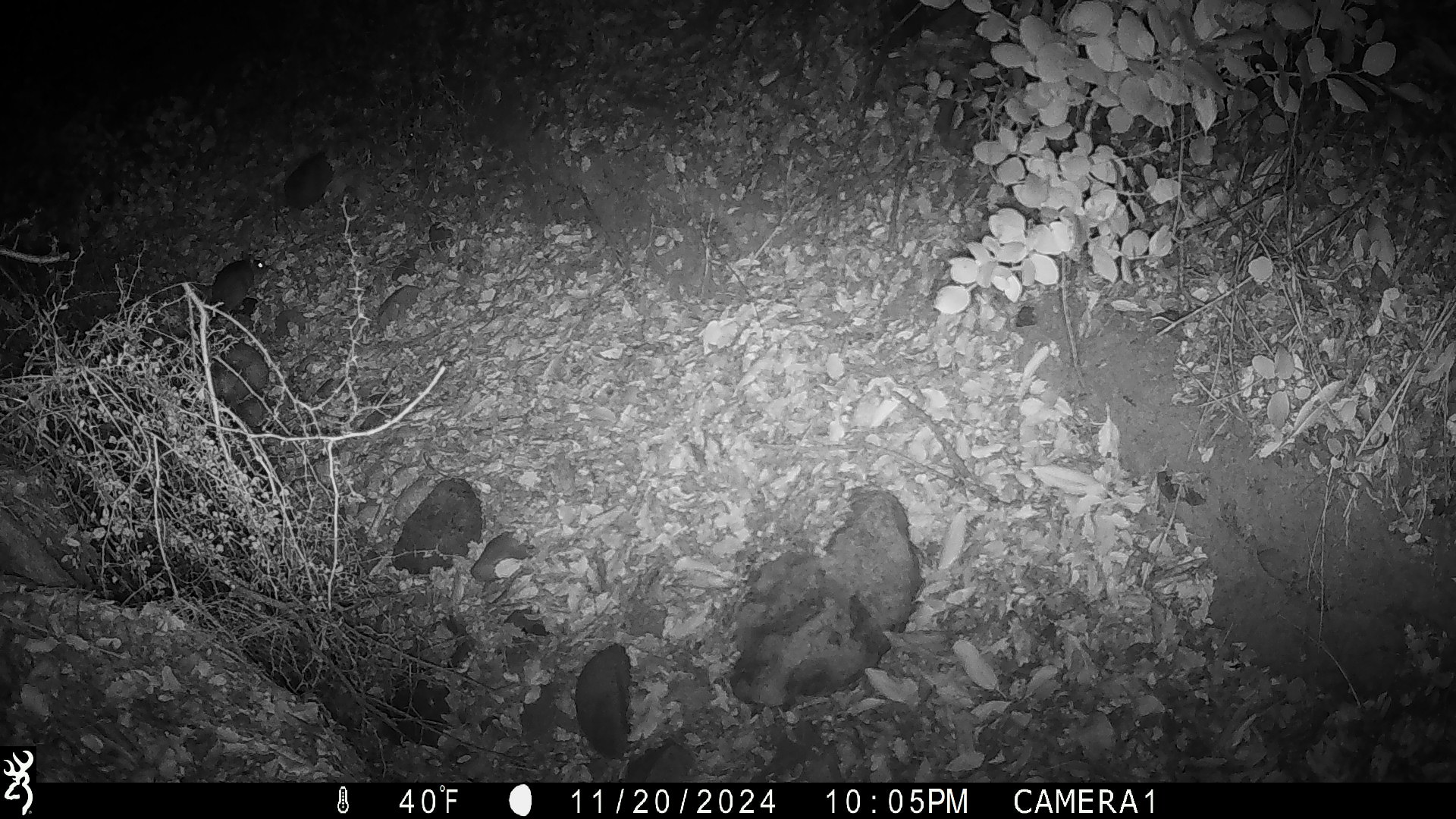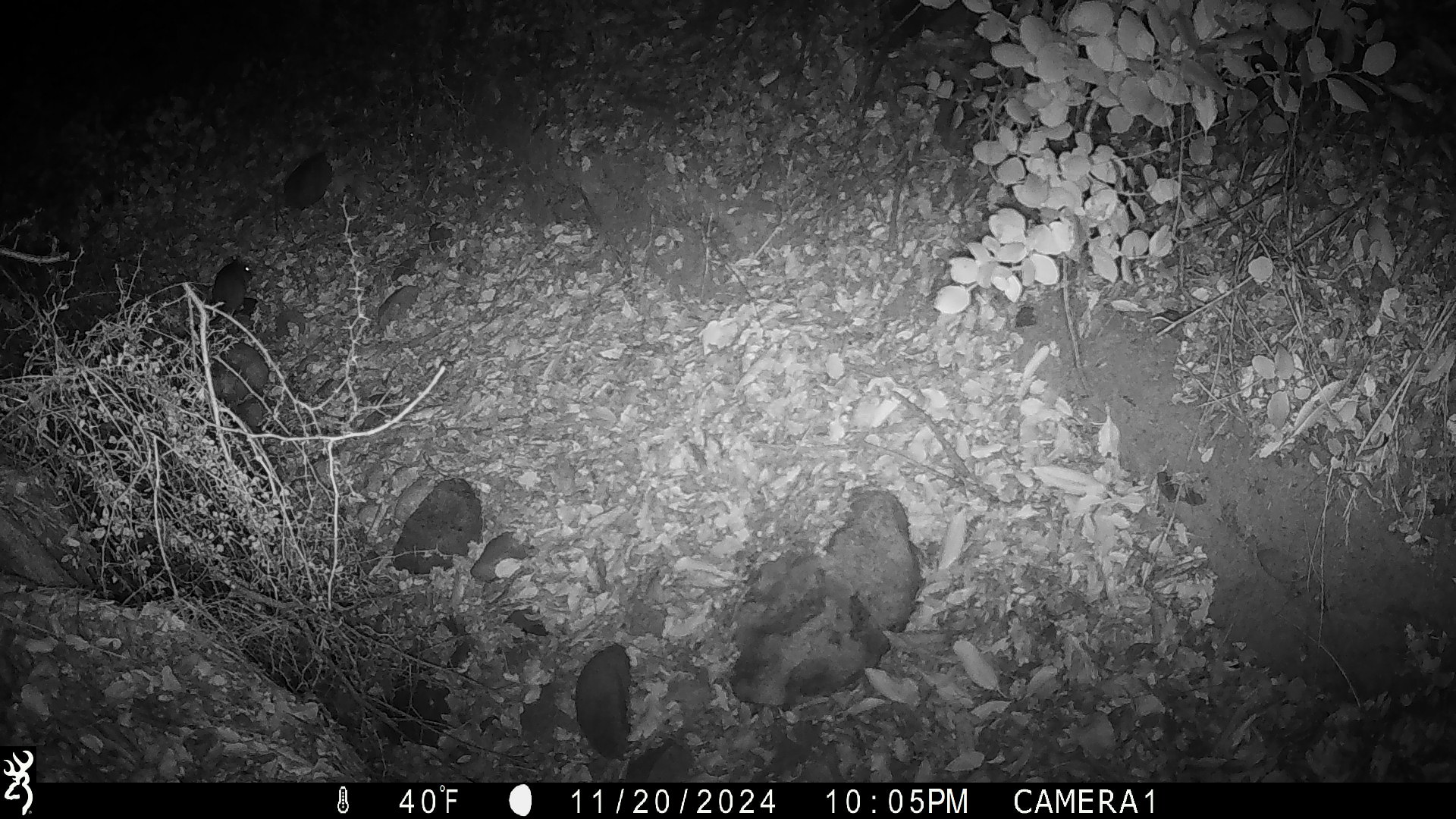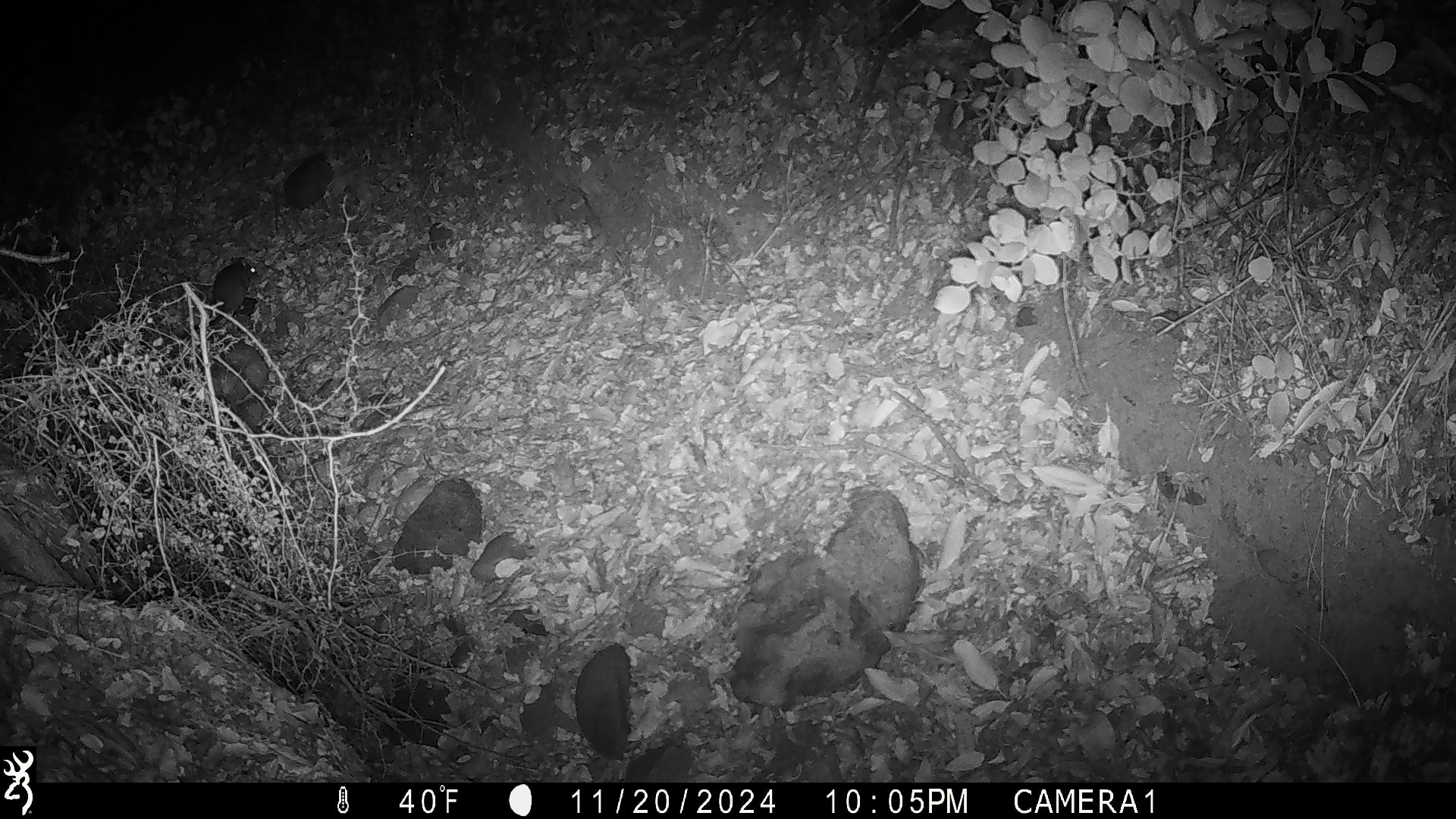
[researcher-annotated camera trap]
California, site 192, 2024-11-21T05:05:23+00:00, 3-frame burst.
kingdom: Animalia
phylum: Chordata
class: Mammalia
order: Rodentia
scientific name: Rodentia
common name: mouse or rat